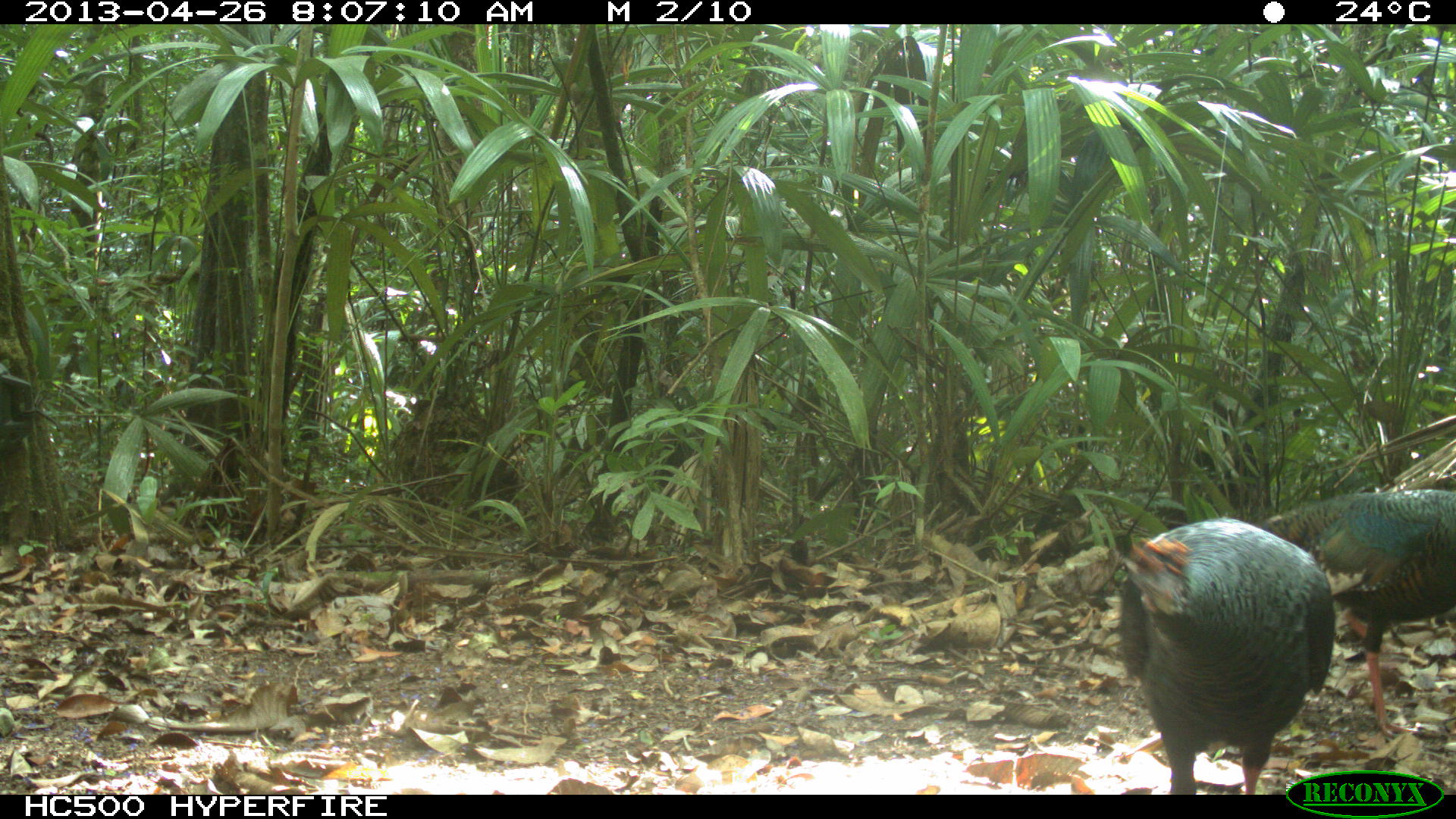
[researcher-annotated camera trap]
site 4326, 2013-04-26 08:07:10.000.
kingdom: Animalia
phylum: Chordata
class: Aves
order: Galliformes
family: Phasianidae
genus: Meleagris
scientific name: Meleagris ocellata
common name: ocellated turkey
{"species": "Meleagris ocellata (ocellated turkey)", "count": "4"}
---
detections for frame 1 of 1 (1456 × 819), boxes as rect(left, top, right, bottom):
meleagris ocellata: rect(1109, 512, 1335, 793); rect(1255, 484, 1455, 735)